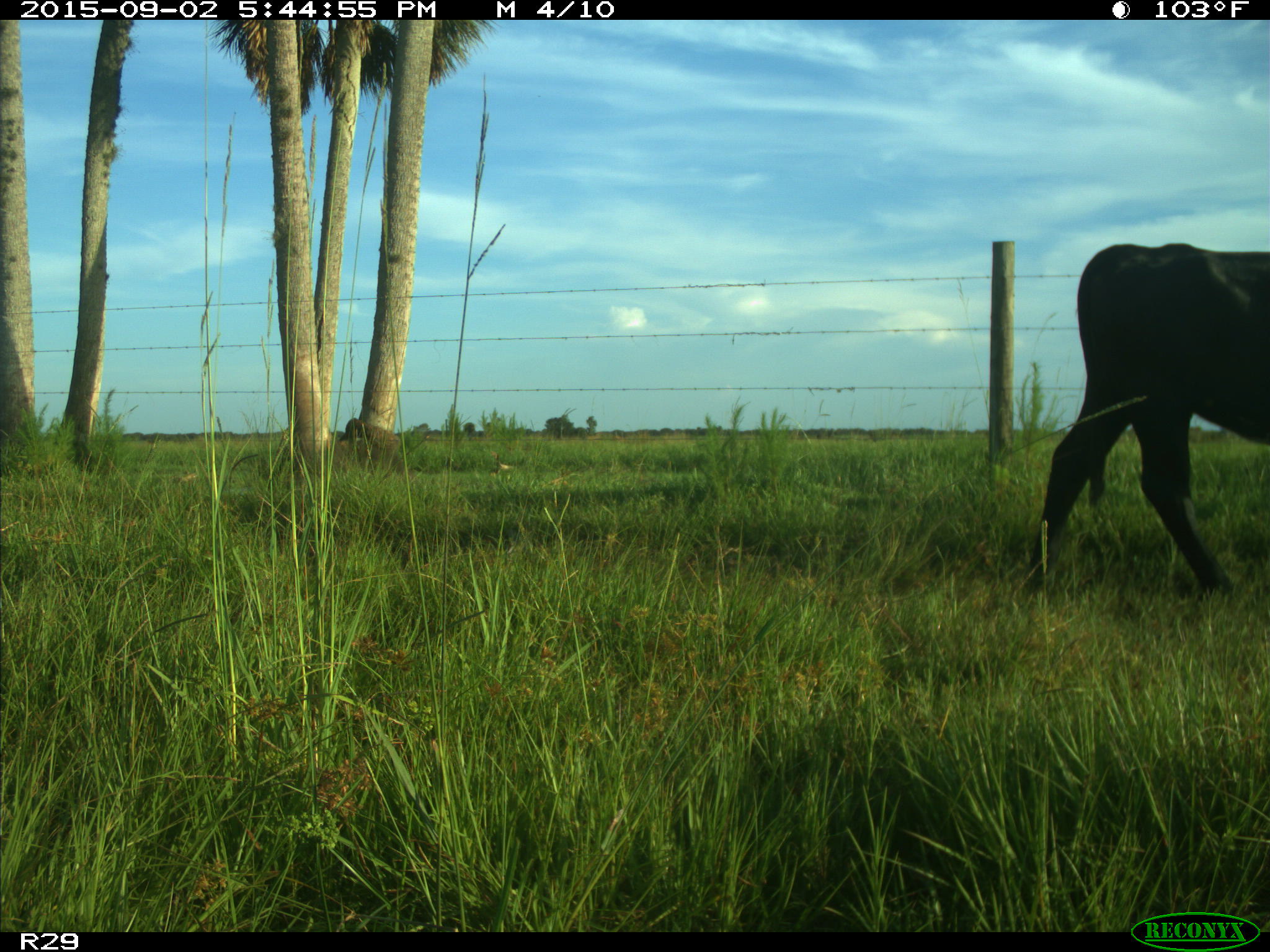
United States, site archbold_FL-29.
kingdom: Animalia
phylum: Chordata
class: Mammalia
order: Artiodactyla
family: Bovidae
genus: Bos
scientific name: Bos taurus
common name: domestic cow